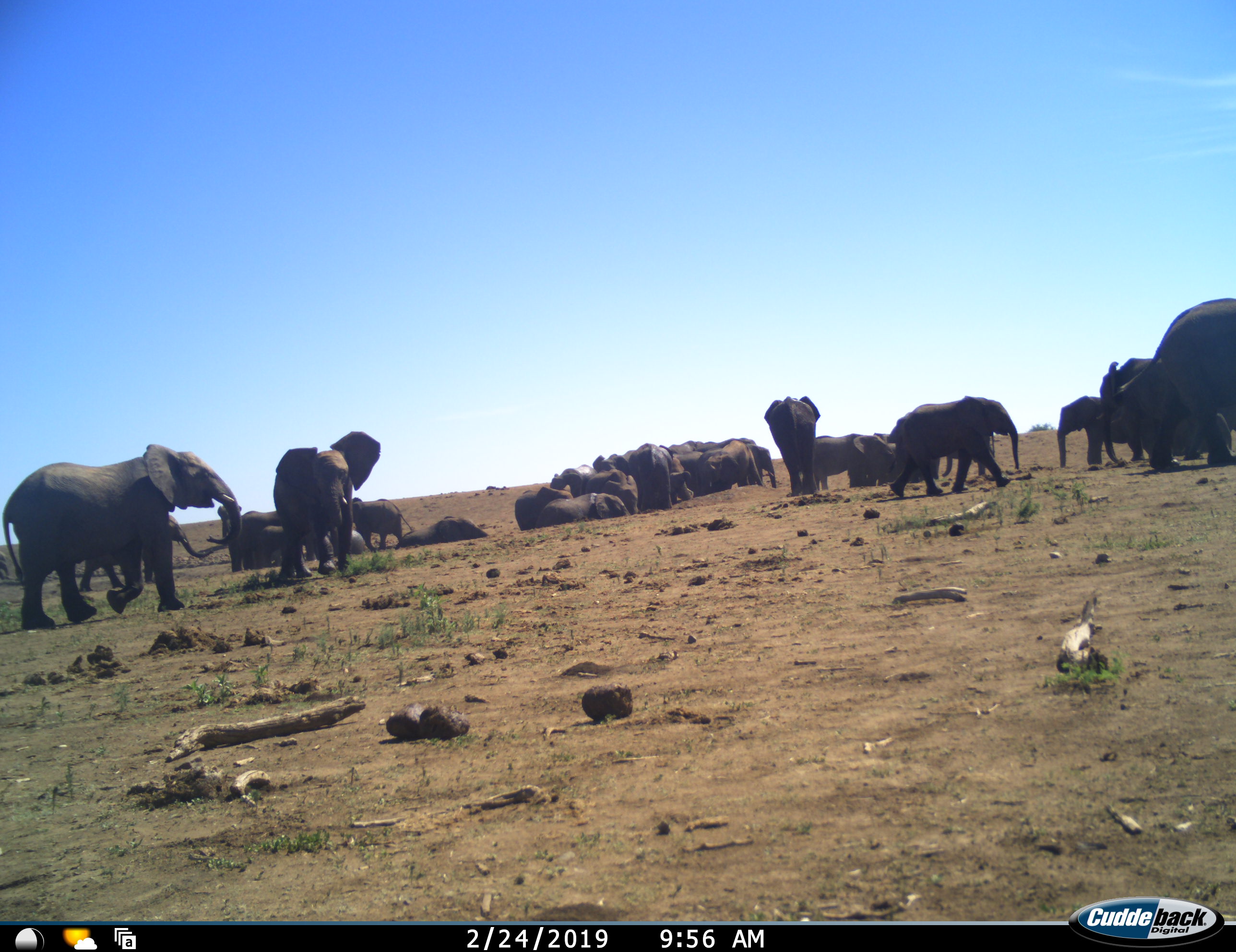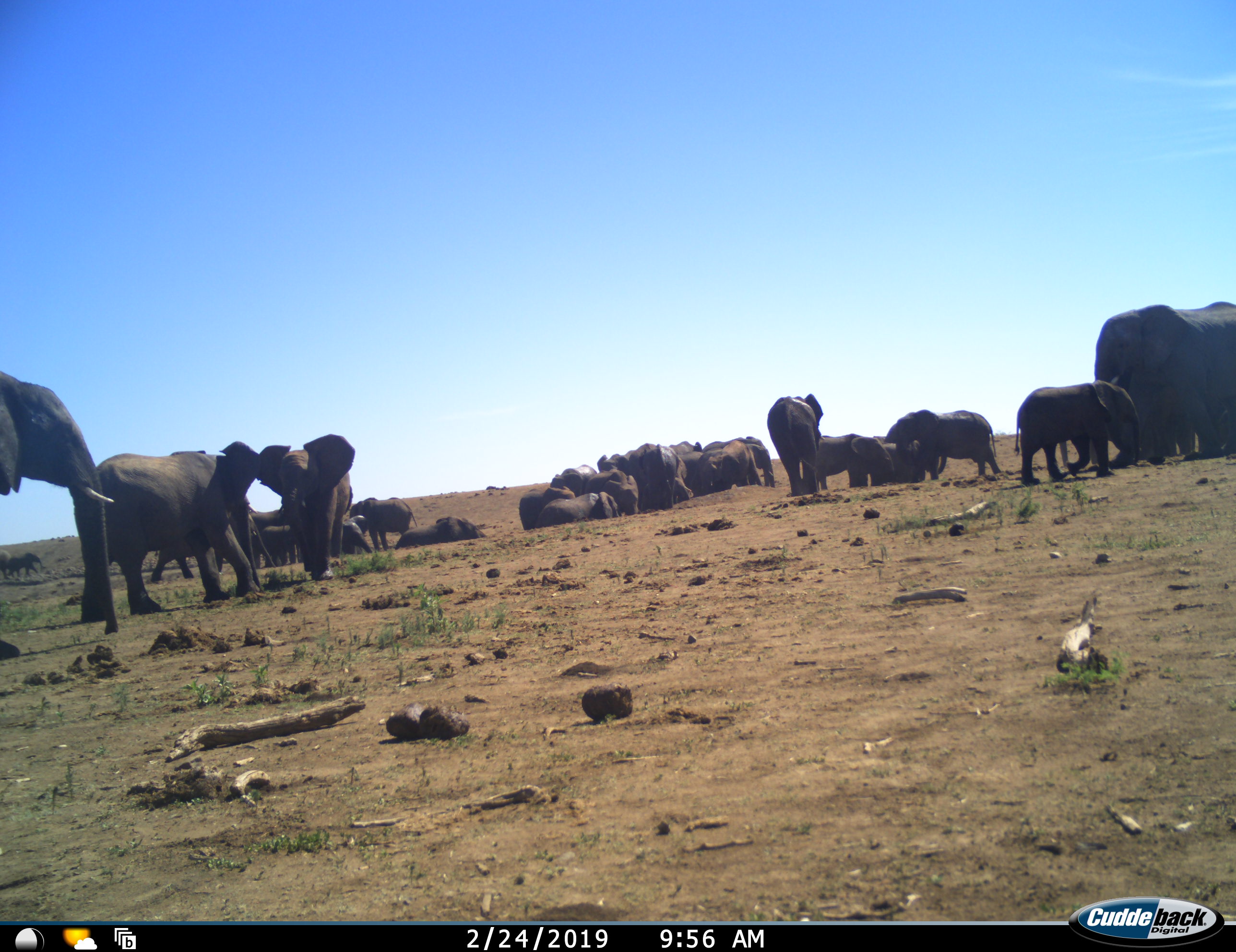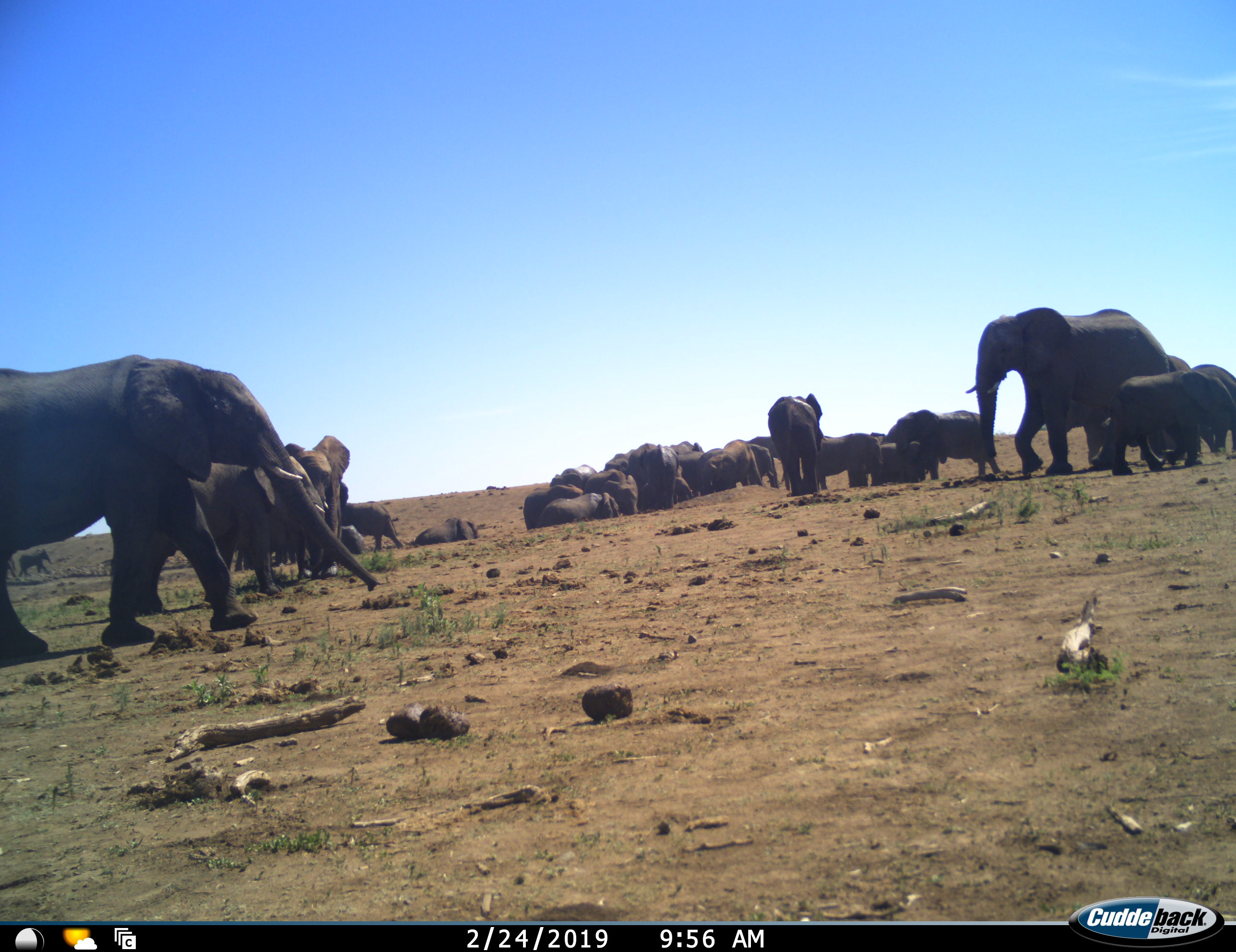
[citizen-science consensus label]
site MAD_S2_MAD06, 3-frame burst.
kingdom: Animalia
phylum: Chordata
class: Mammalia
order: Proboscidea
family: Elephantidae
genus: Loxodonta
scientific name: Loxodonta africana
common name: african bush elephant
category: elephant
Elephant (african bush elephant) (Loxodonta africana), count 11-50. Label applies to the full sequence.